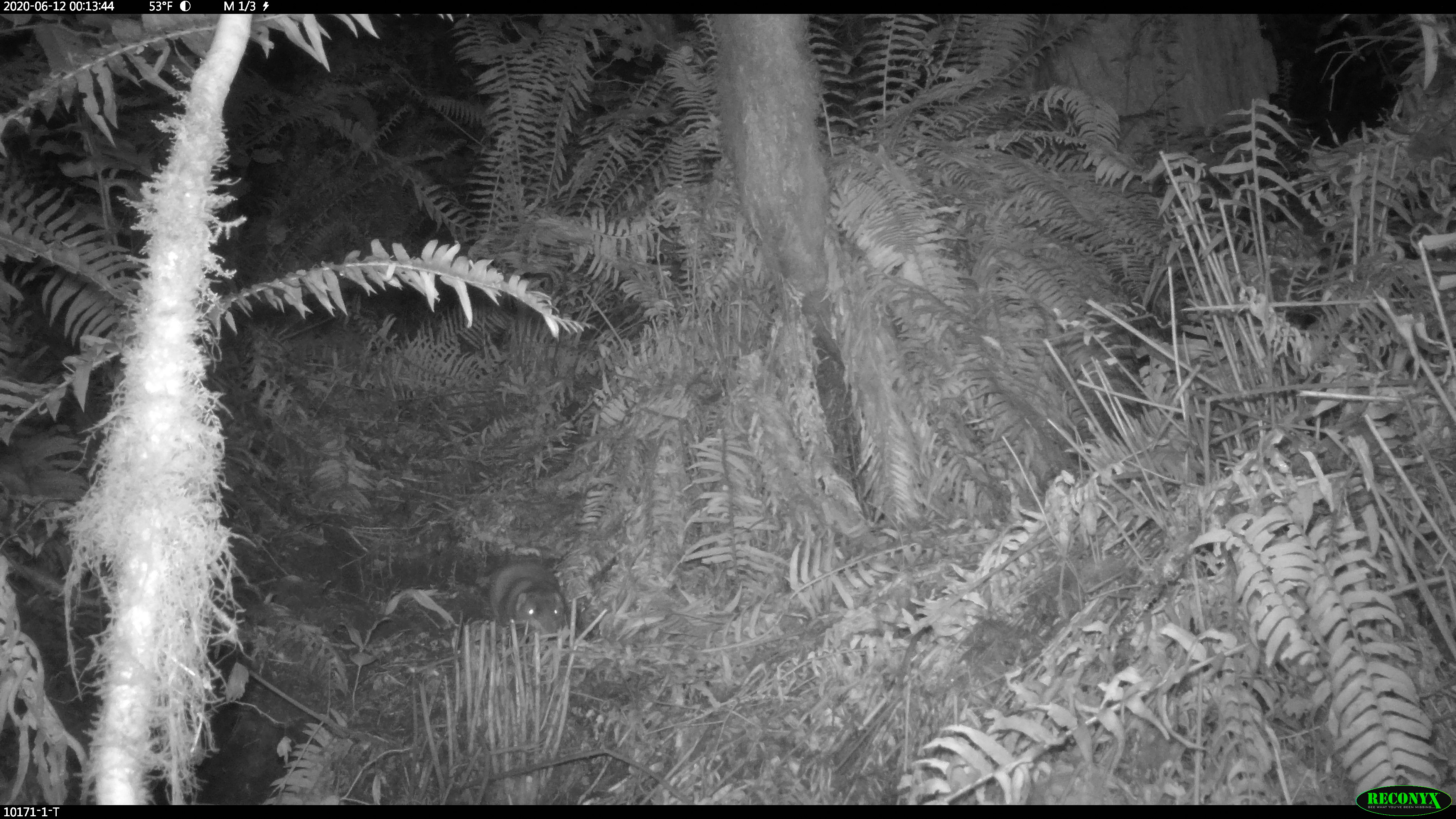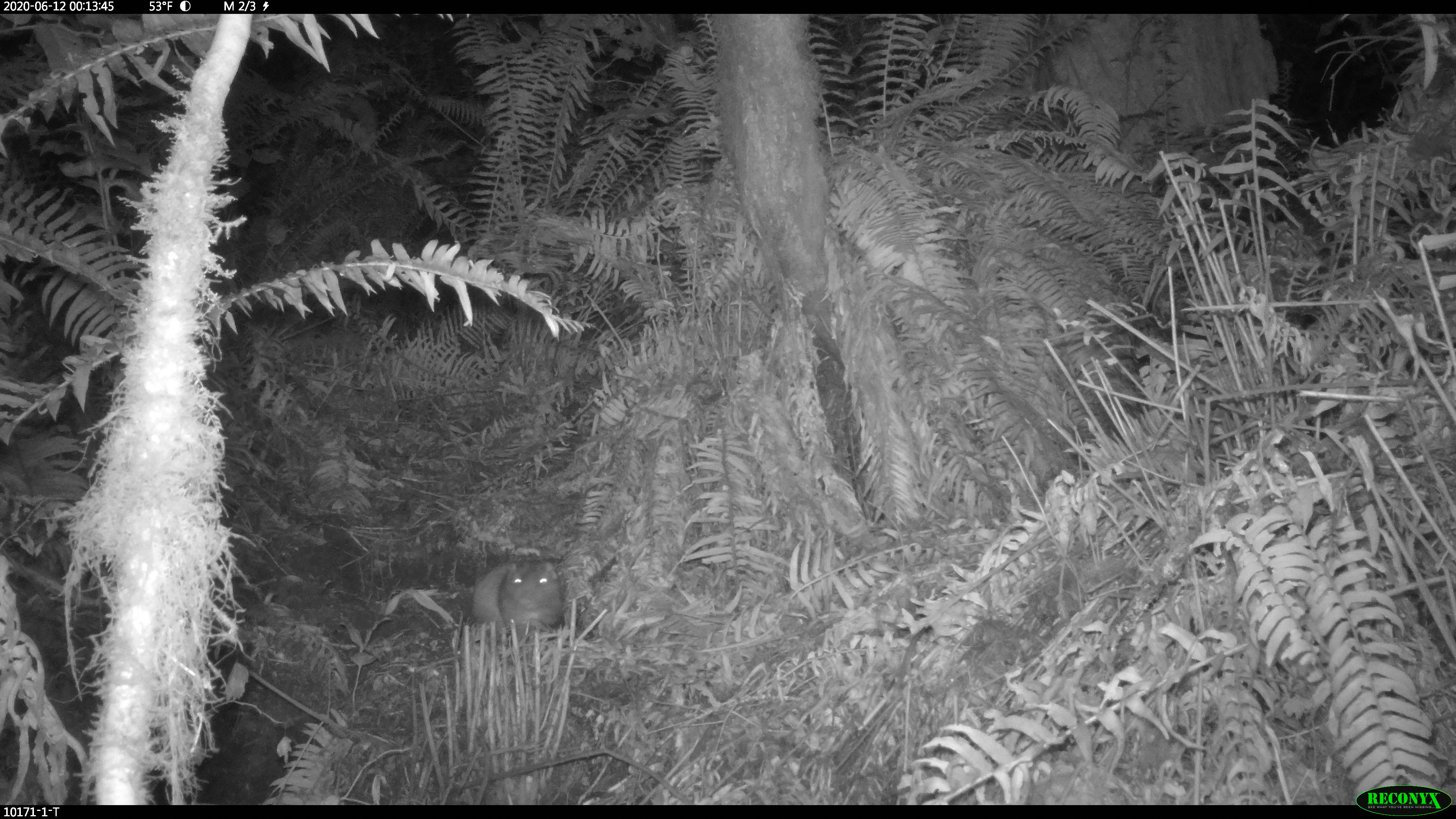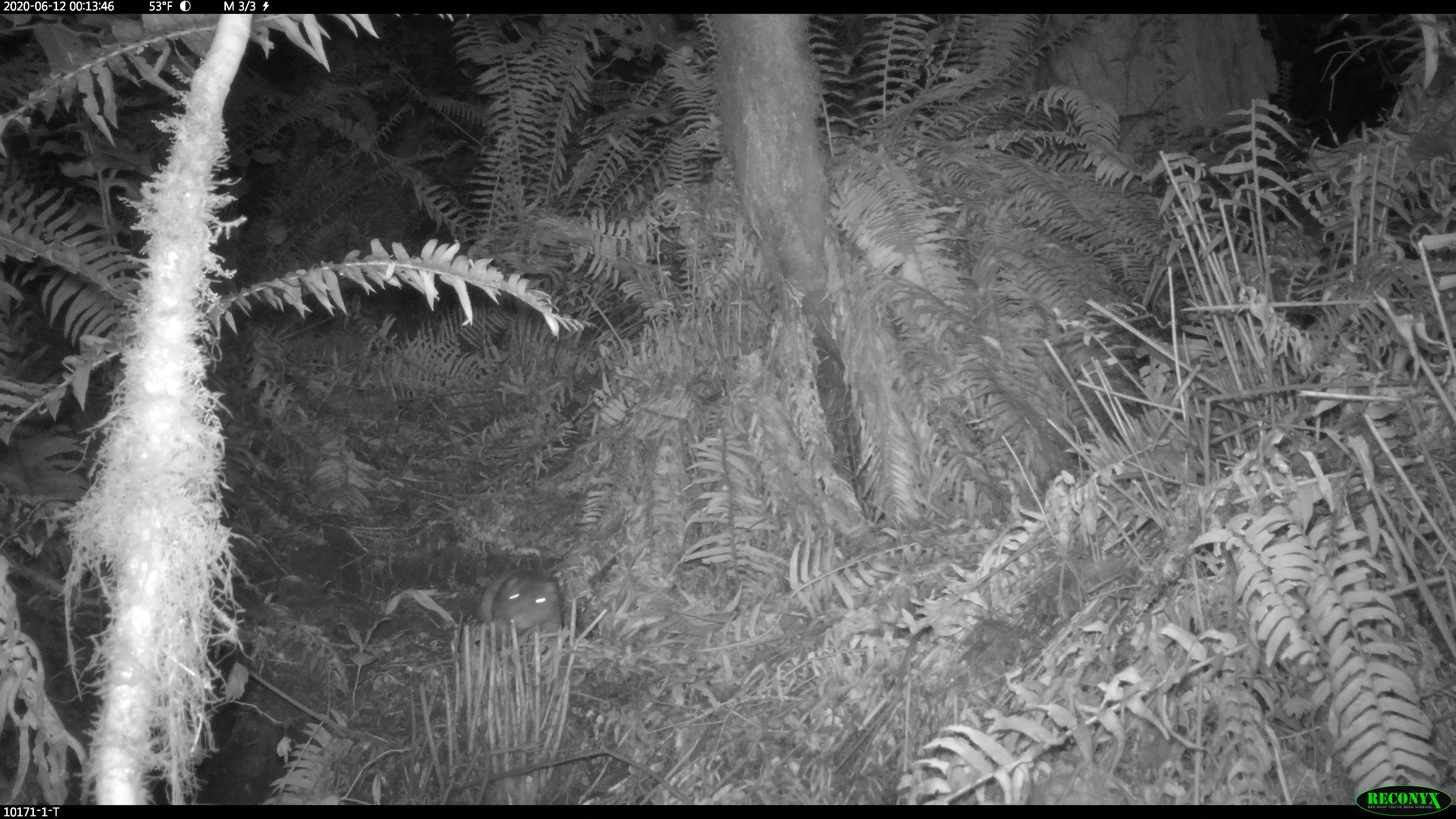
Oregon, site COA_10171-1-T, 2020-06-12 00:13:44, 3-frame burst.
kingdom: Animalia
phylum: Chordata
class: Mammalia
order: Rodentia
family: Aplodontiidae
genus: Aplodontia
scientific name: Aplodontia rufa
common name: mountain beaver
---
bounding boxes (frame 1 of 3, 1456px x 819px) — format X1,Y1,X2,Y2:
mountain beaver: 484,559,567,637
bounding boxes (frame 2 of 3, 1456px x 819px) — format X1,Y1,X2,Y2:
mountain beaver: 465,556,571,638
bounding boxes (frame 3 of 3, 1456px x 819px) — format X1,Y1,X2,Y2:
mountain beaver: 469,567,565,634